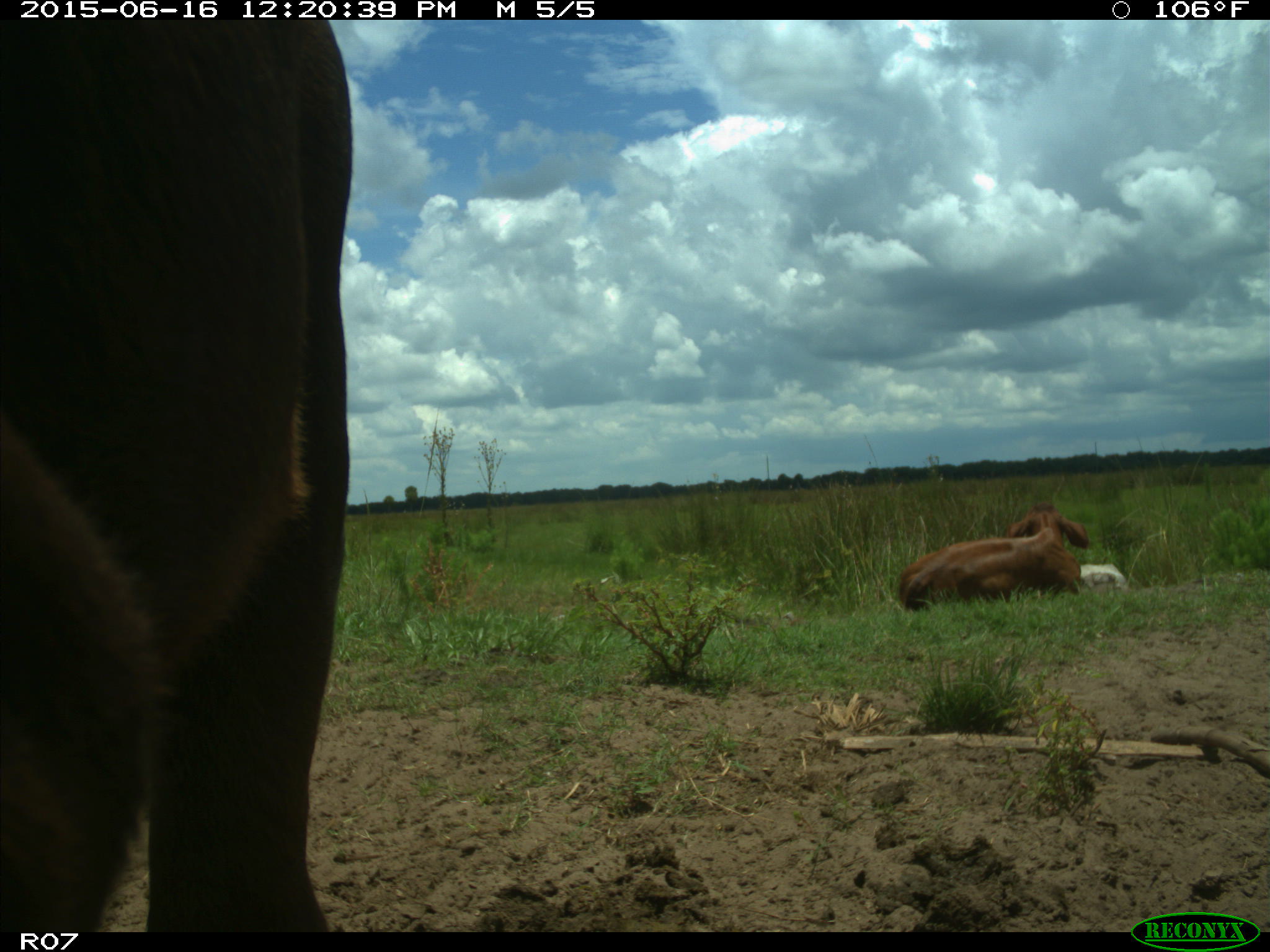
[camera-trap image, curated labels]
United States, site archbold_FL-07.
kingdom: Animalia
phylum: Chordata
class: Mammalia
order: Artiodactyla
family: Bovidae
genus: Bos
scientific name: Bos taurus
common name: domestic cow